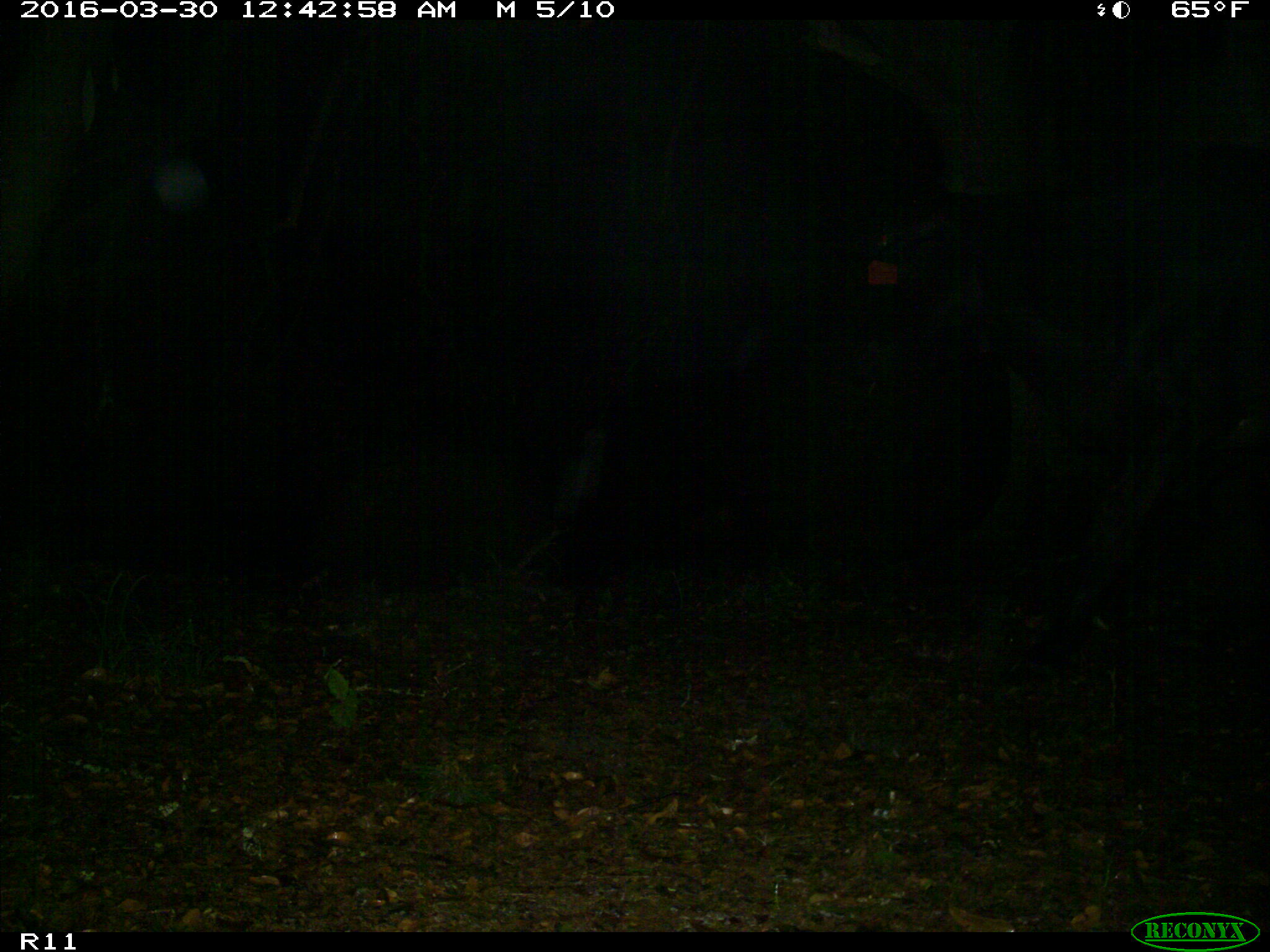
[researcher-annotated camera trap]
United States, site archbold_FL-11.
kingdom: Animalia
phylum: Chordata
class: Mammalia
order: Artiodactyla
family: Bovidae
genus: Bos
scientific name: Bos taurus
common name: domestic cow